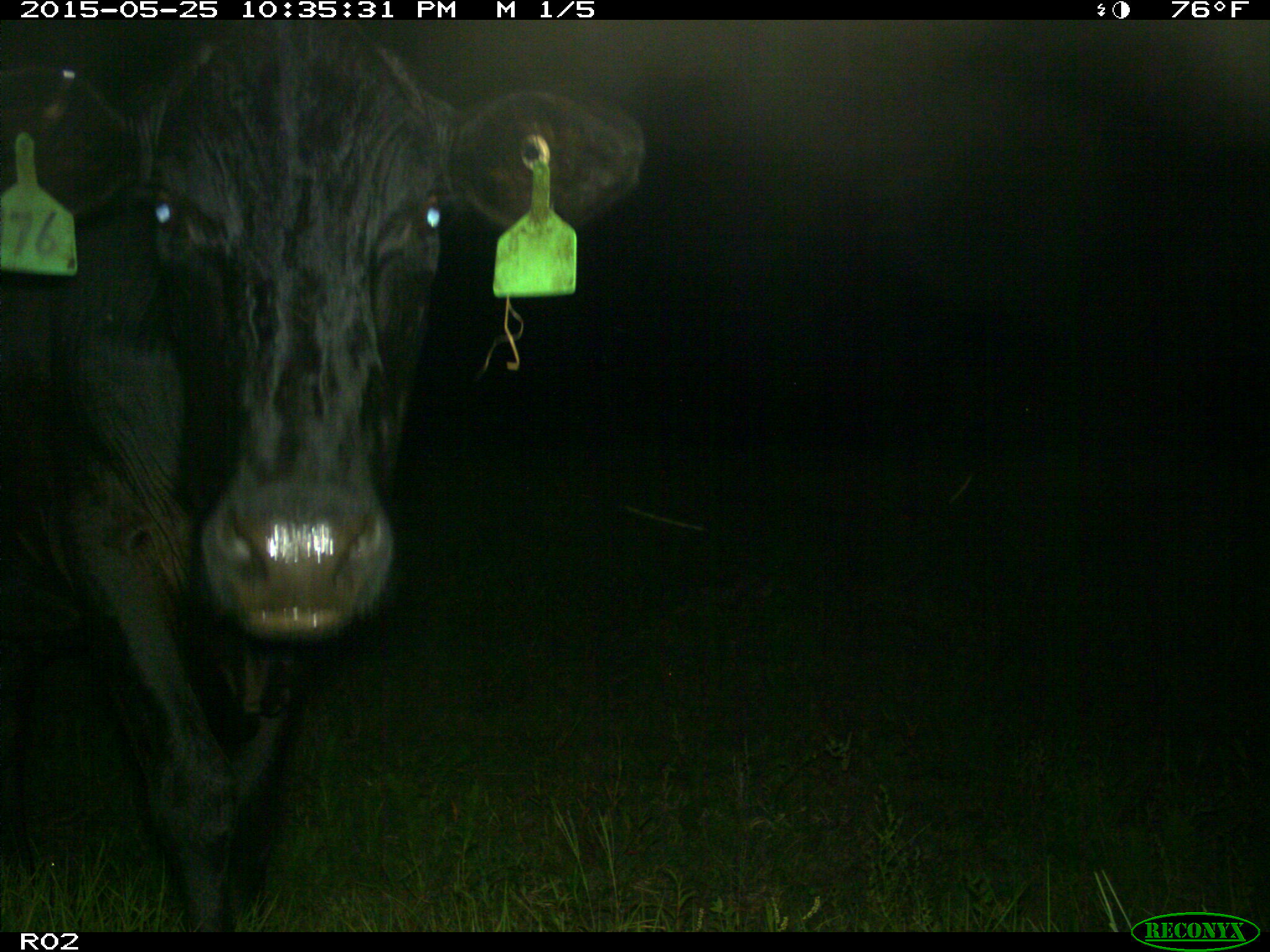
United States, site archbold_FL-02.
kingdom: Animalia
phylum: Chordata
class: Mammalia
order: Artiodactyla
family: Bovidae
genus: Bos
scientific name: Bos taurus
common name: domestic cow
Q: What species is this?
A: Bos taurus (domestic cow).